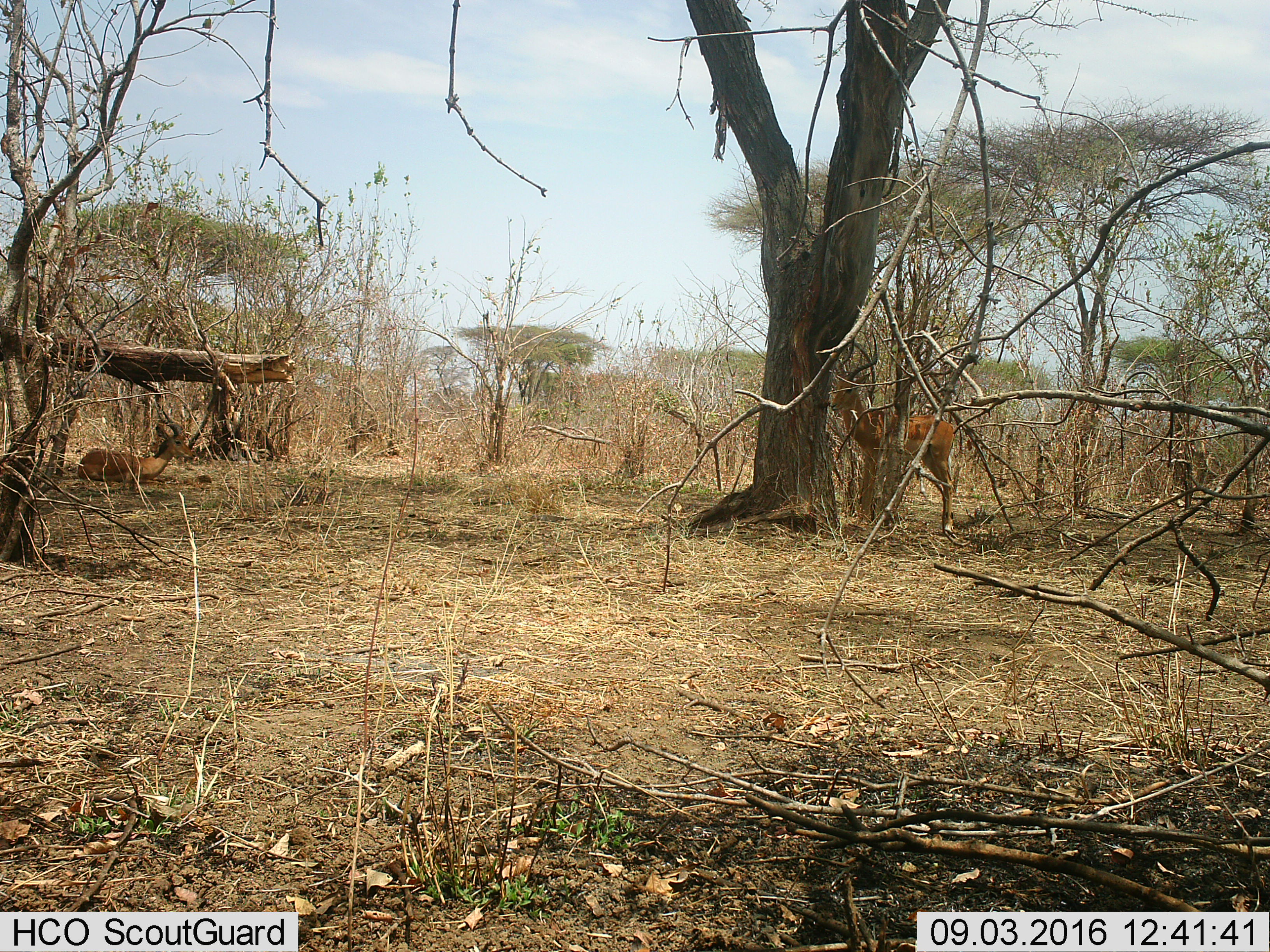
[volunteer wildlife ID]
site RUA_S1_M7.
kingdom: Animalia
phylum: Chordata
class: Mammalia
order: Artiodactyla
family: Bovidae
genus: Aepyceros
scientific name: Aepyceros melampus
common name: impala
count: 2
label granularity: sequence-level